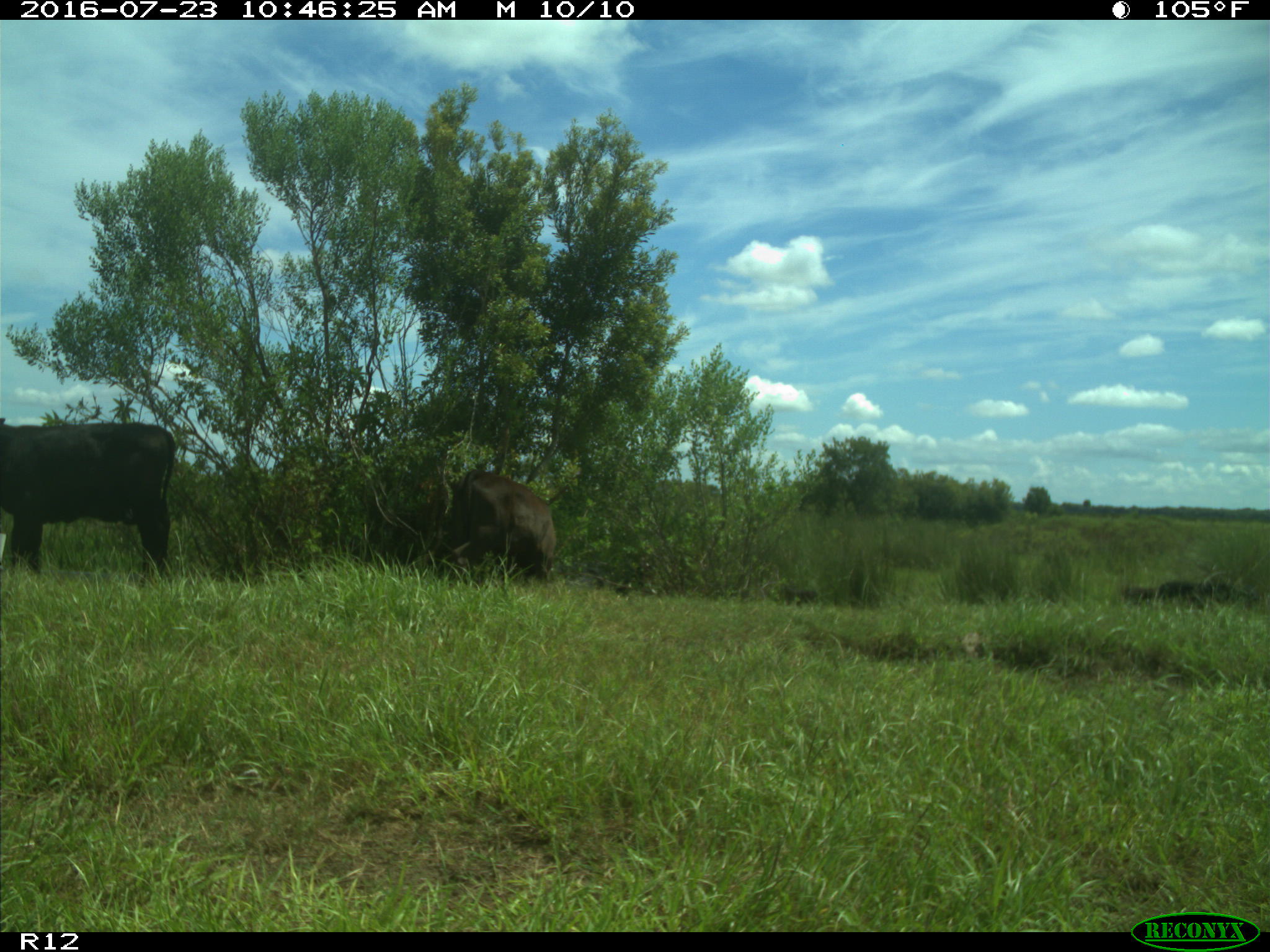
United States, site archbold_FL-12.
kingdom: Animalia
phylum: Chordata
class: Mammalia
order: Artiodactyla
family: Bovidae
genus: Bos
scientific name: Bos taurus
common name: domestic cow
Bos taurus (domestic cow).